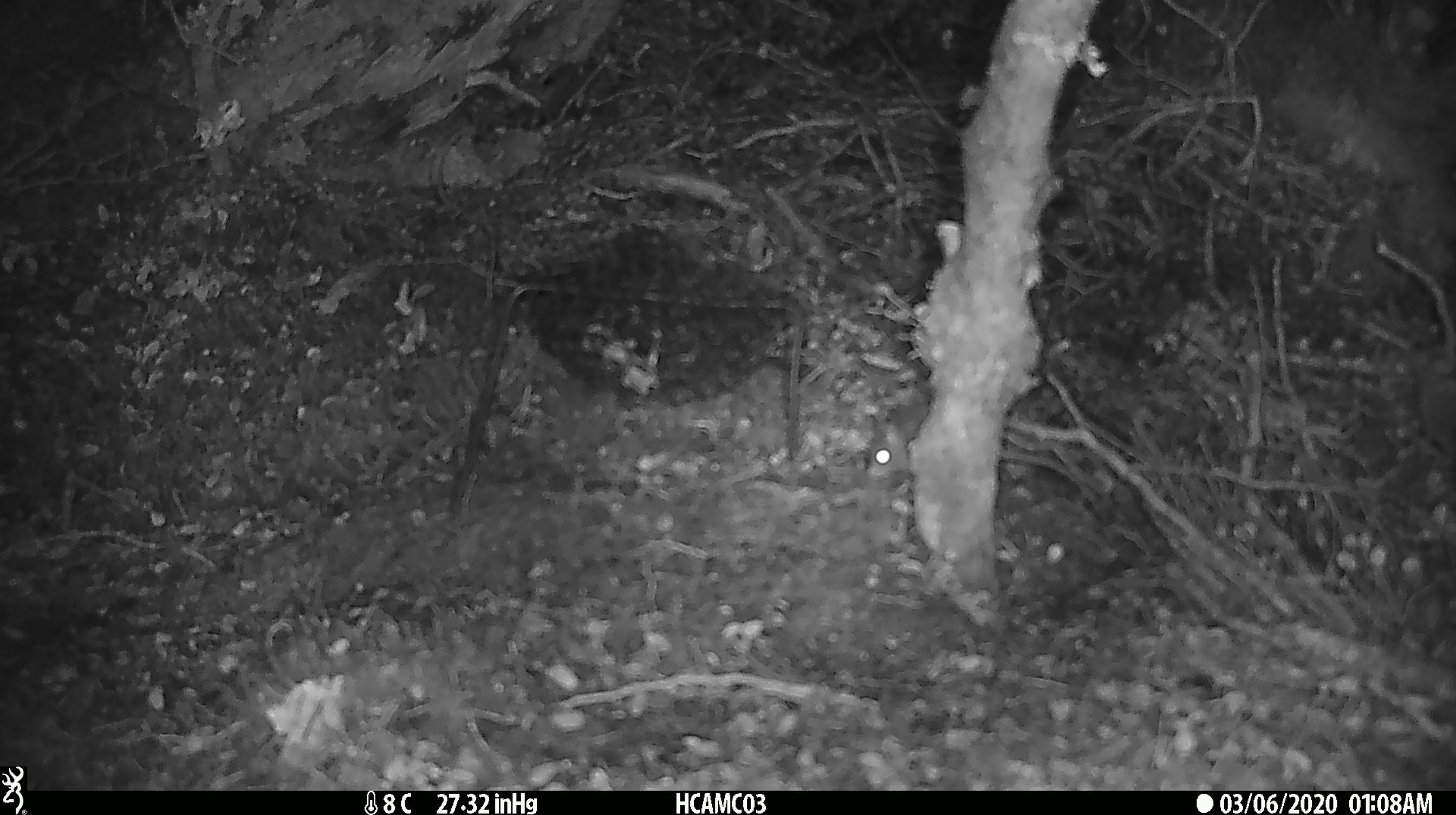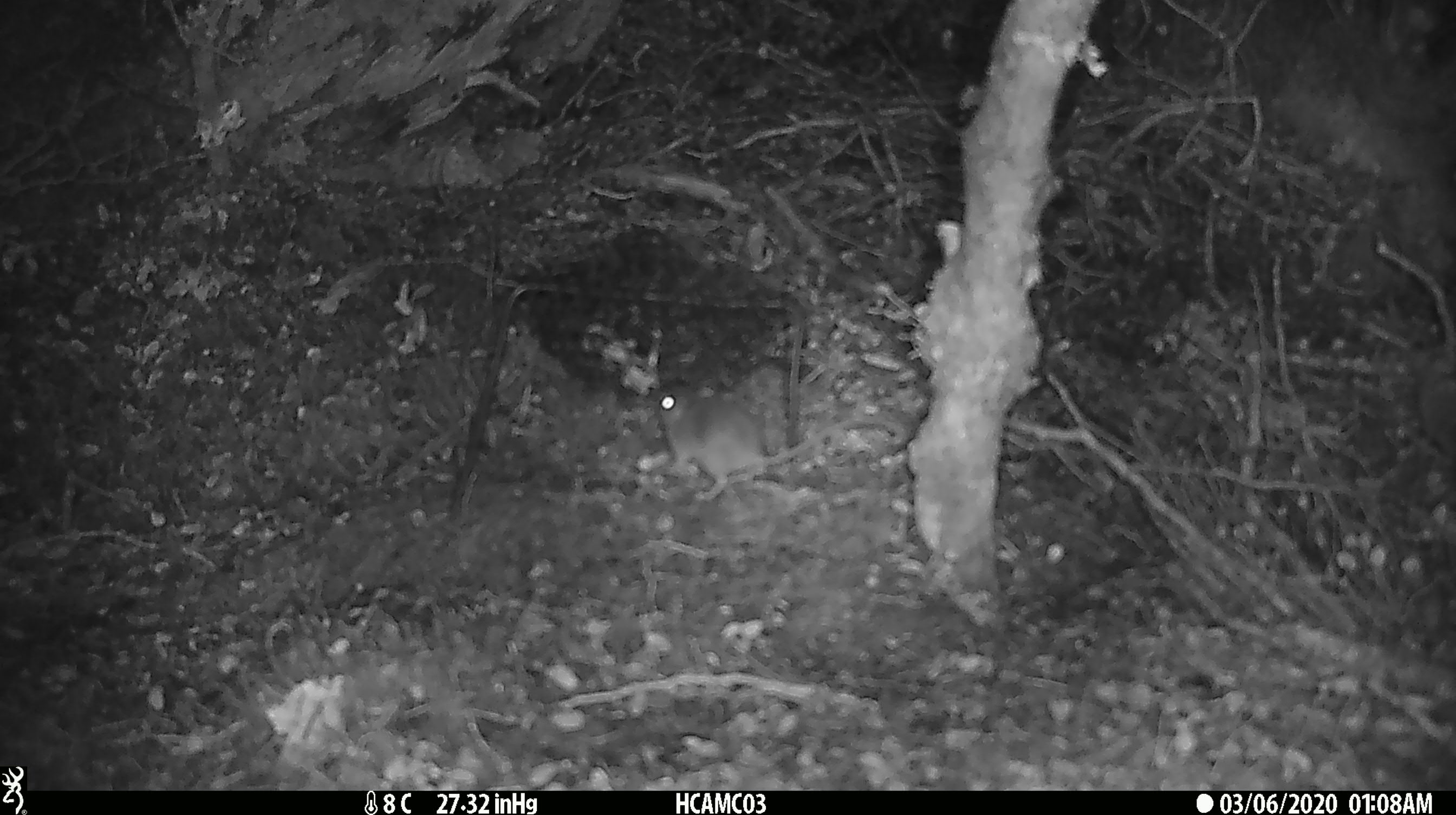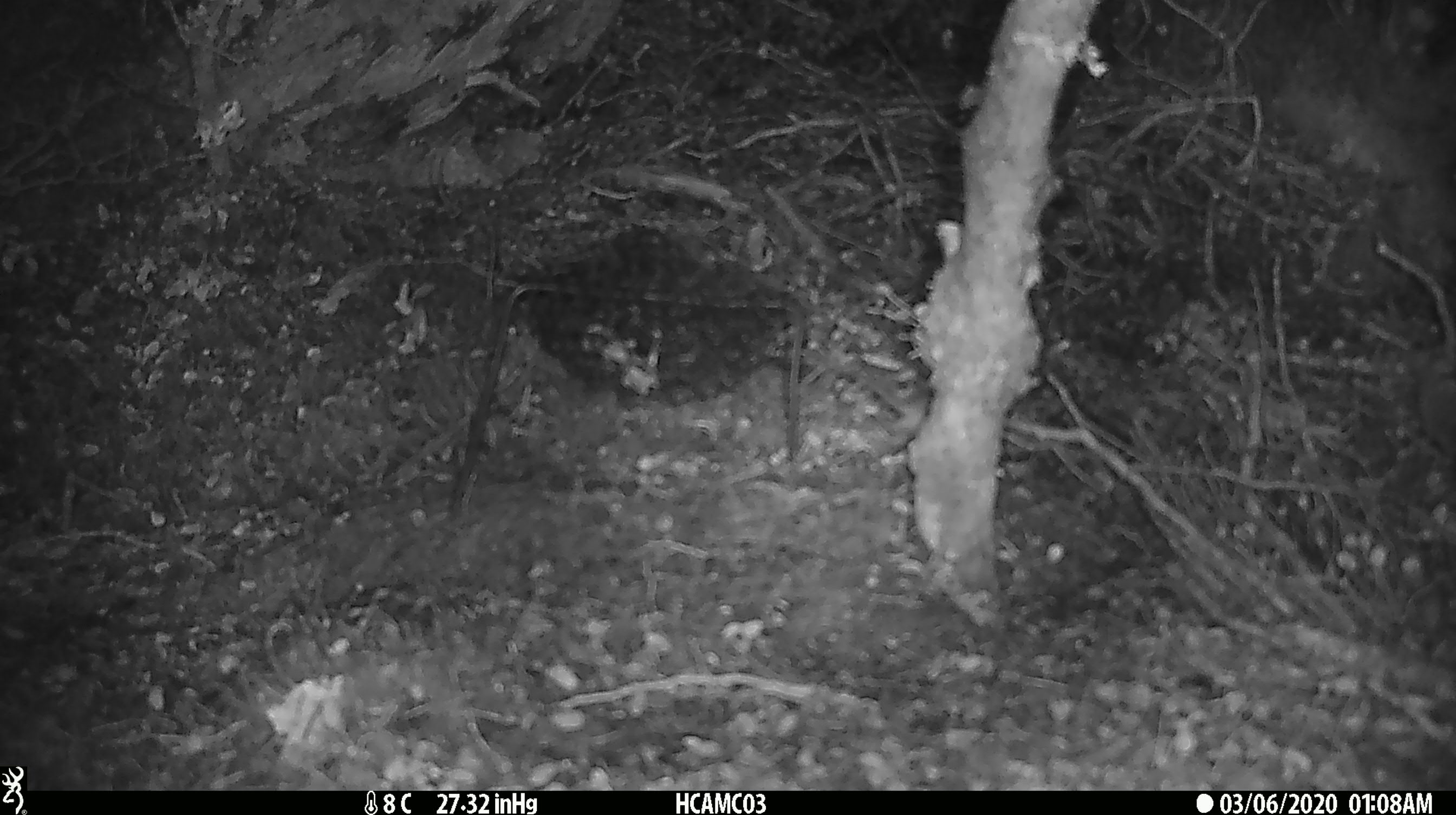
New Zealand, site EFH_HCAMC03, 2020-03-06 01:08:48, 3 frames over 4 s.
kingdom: Animalia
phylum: Chordata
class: Mammalia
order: Rodentia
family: Muridae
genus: Mus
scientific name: Mus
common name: mouse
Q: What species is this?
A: Mouse (Mus).